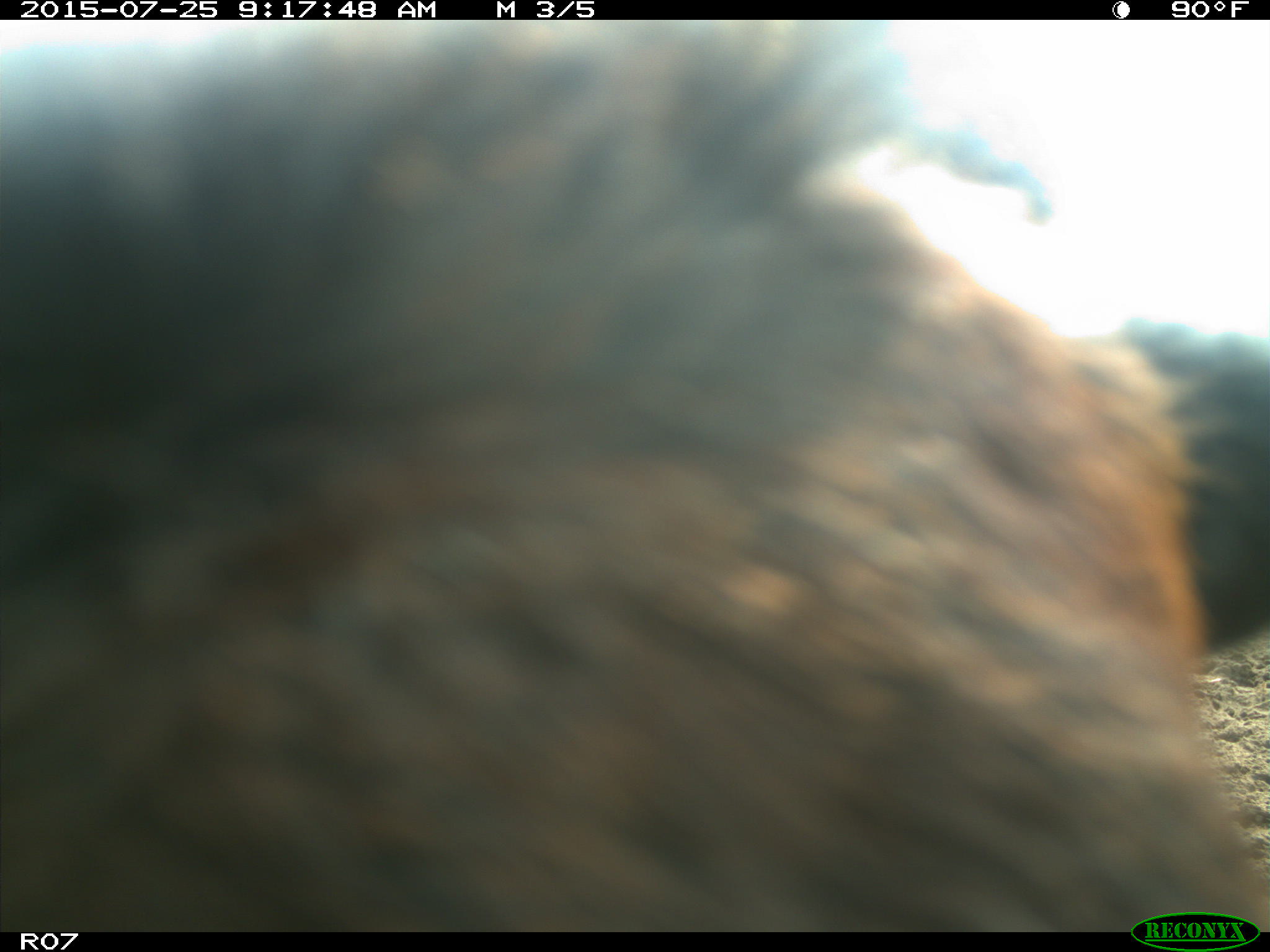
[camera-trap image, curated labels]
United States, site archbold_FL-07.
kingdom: Animalia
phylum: Chordata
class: Mammalia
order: Artiodactyla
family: Bovidae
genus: Bos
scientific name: Bos taurus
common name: domestic cow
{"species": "Bos taurus (domestic cow)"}